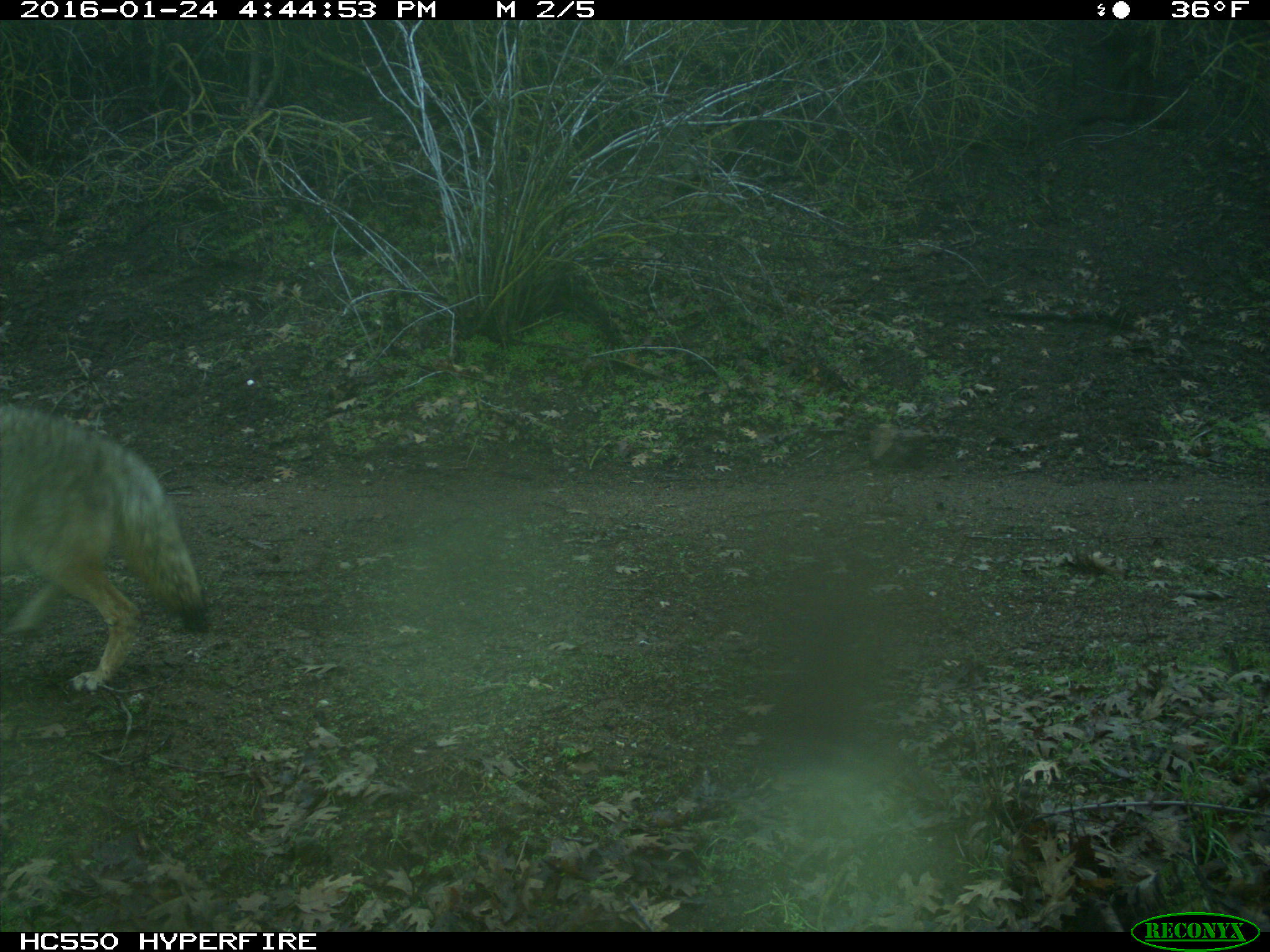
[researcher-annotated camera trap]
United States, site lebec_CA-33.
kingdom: Animalia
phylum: Chordata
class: Mammalia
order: Carnivora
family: Canidae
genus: Canis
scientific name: Canis latrans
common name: coyote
Canis latrans (coyote).